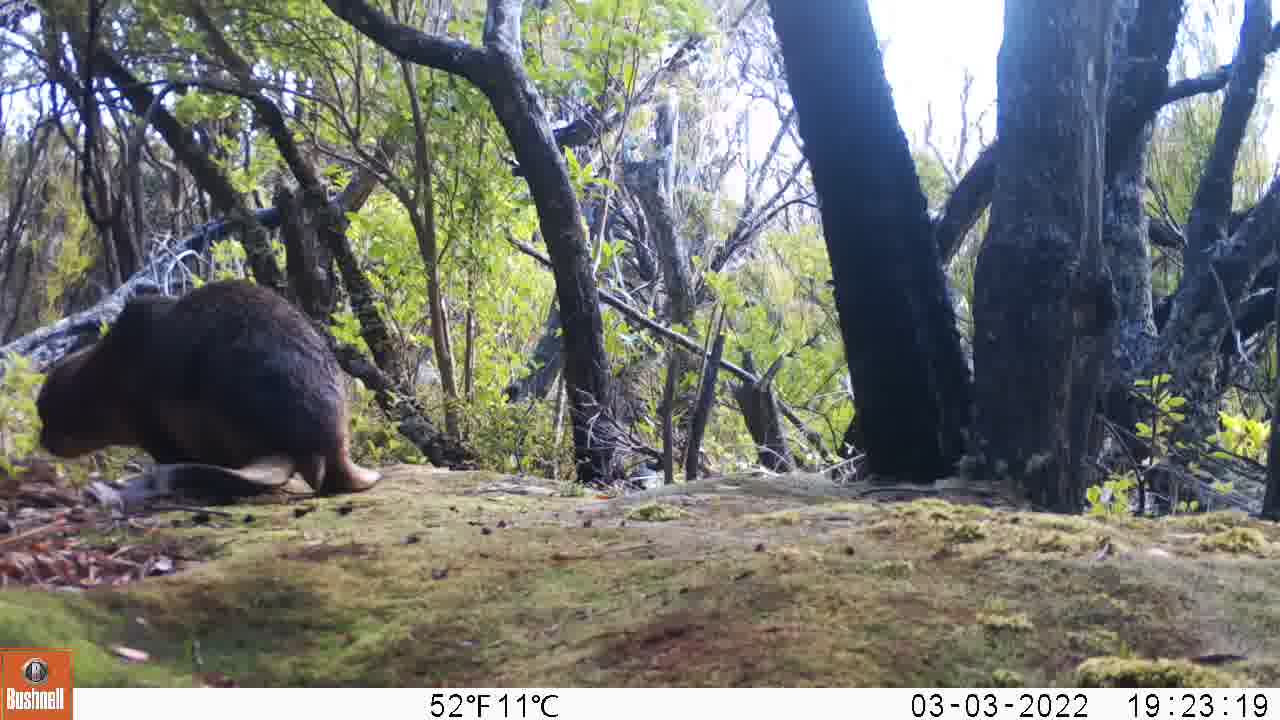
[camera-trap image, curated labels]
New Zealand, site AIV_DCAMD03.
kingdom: Animalia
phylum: Chordata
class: Mammalia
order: Carnivora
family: Otariidae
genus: Phocarctos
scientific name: Phocarctos hookeri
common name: new zealand sea lion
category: sealion